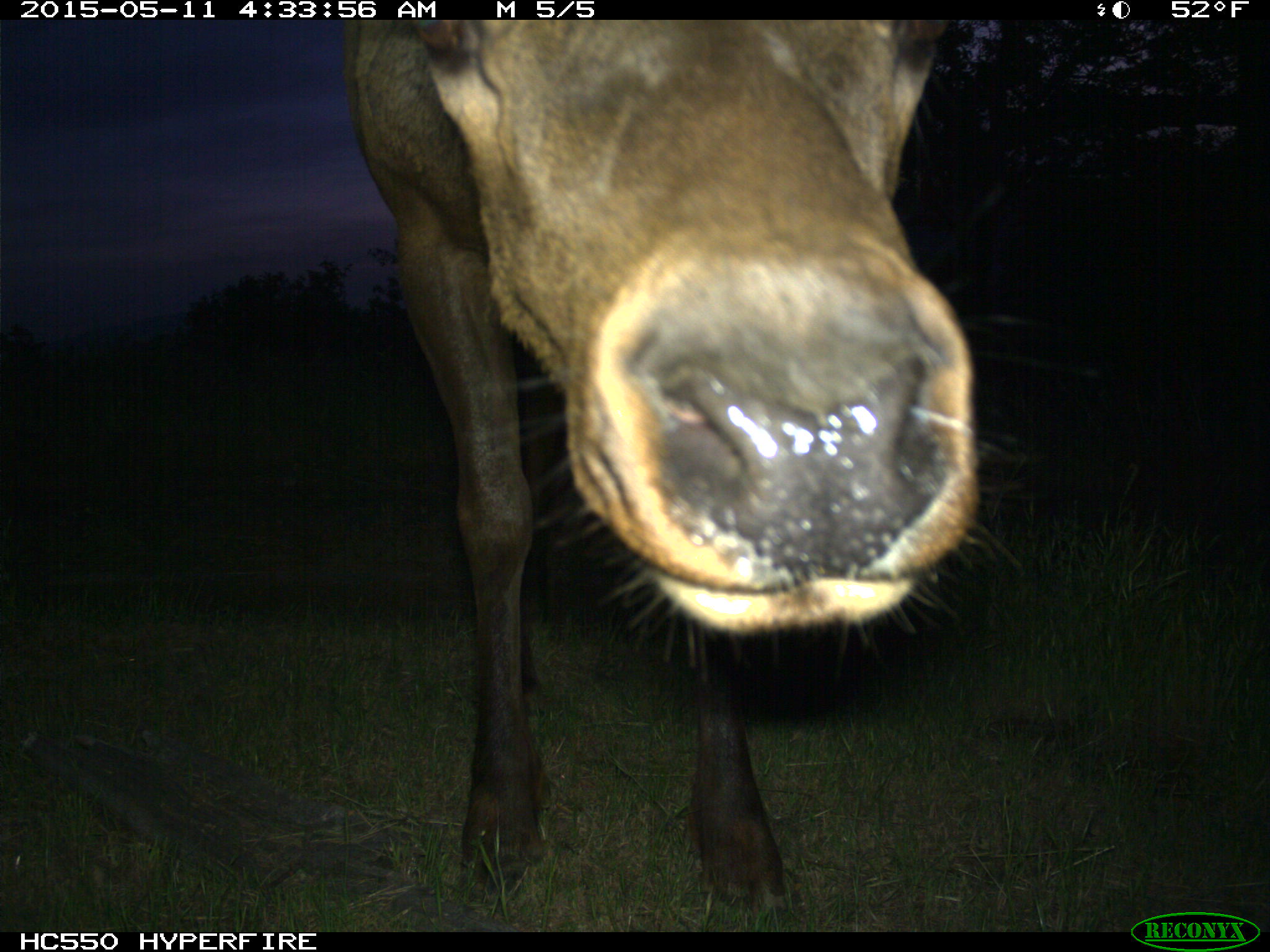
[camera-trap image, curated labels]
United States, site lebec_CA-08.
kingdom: Animalia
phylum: Chordata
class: Mammalia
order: Artiodactyla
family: Cervidae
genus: Cervus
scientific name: Cervus canadensis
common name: elk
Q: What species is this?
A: Cervus canadensis (elk).